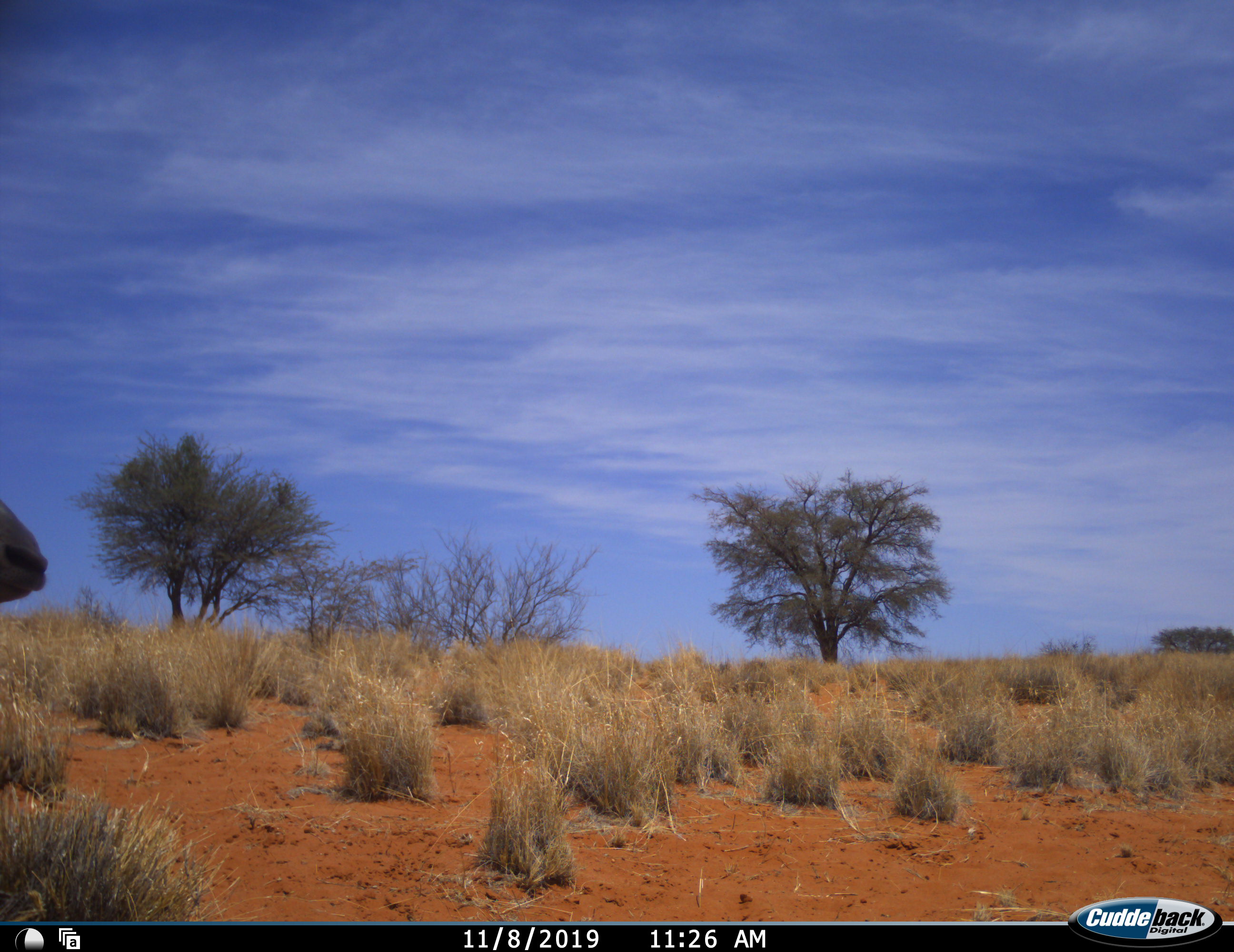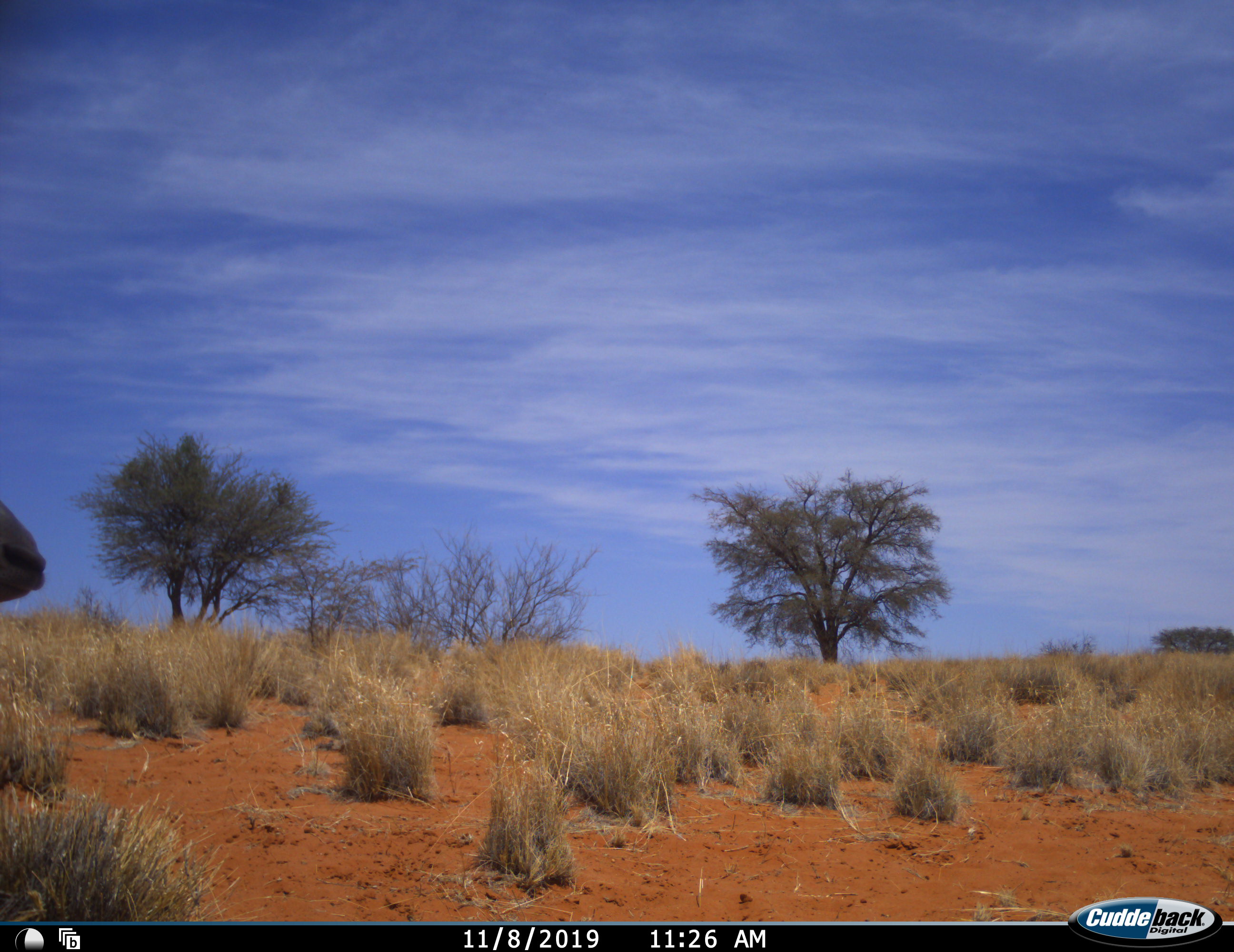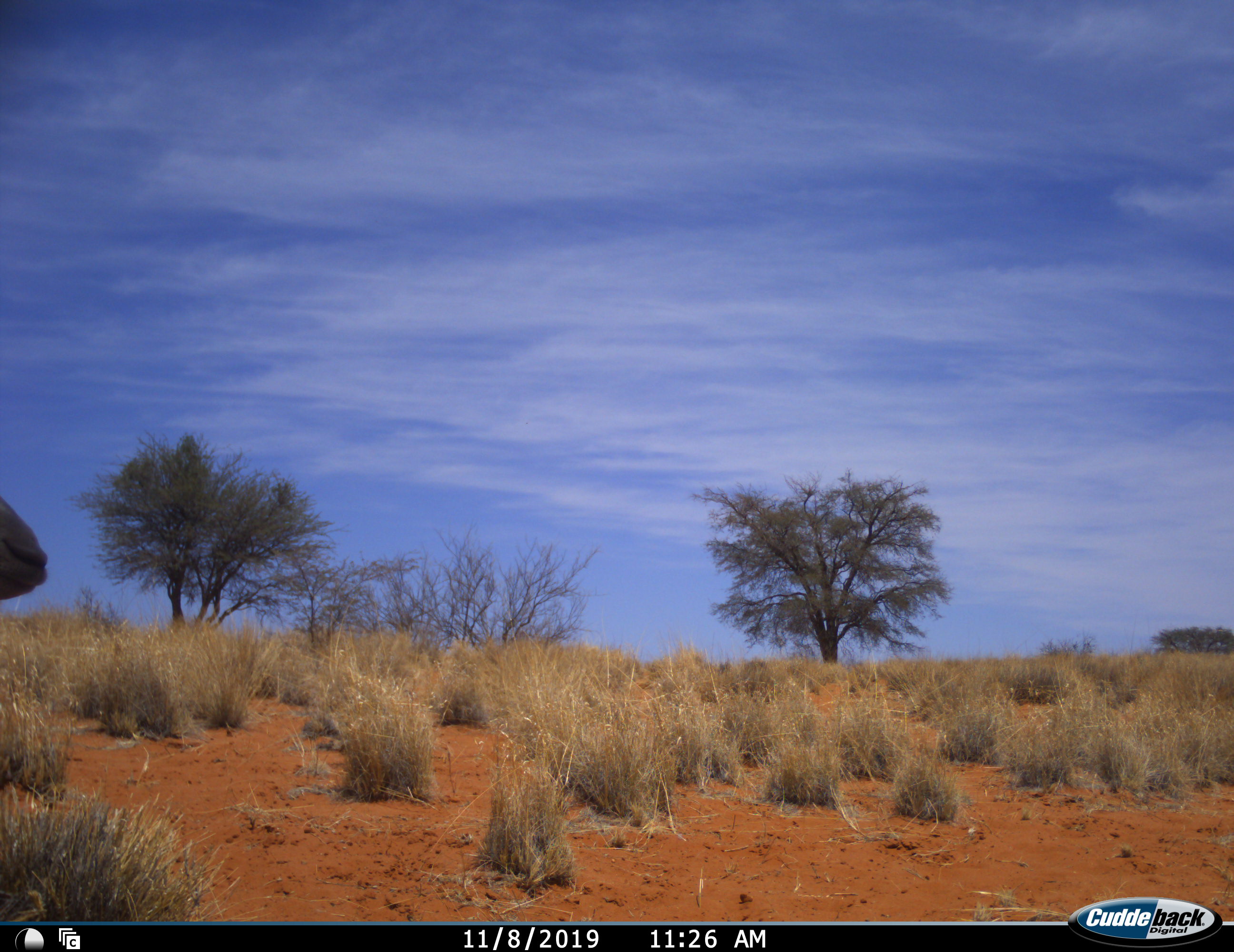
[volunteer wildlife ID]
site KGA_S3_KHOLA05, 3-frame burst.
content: unidentified animal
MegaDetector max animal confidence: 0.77